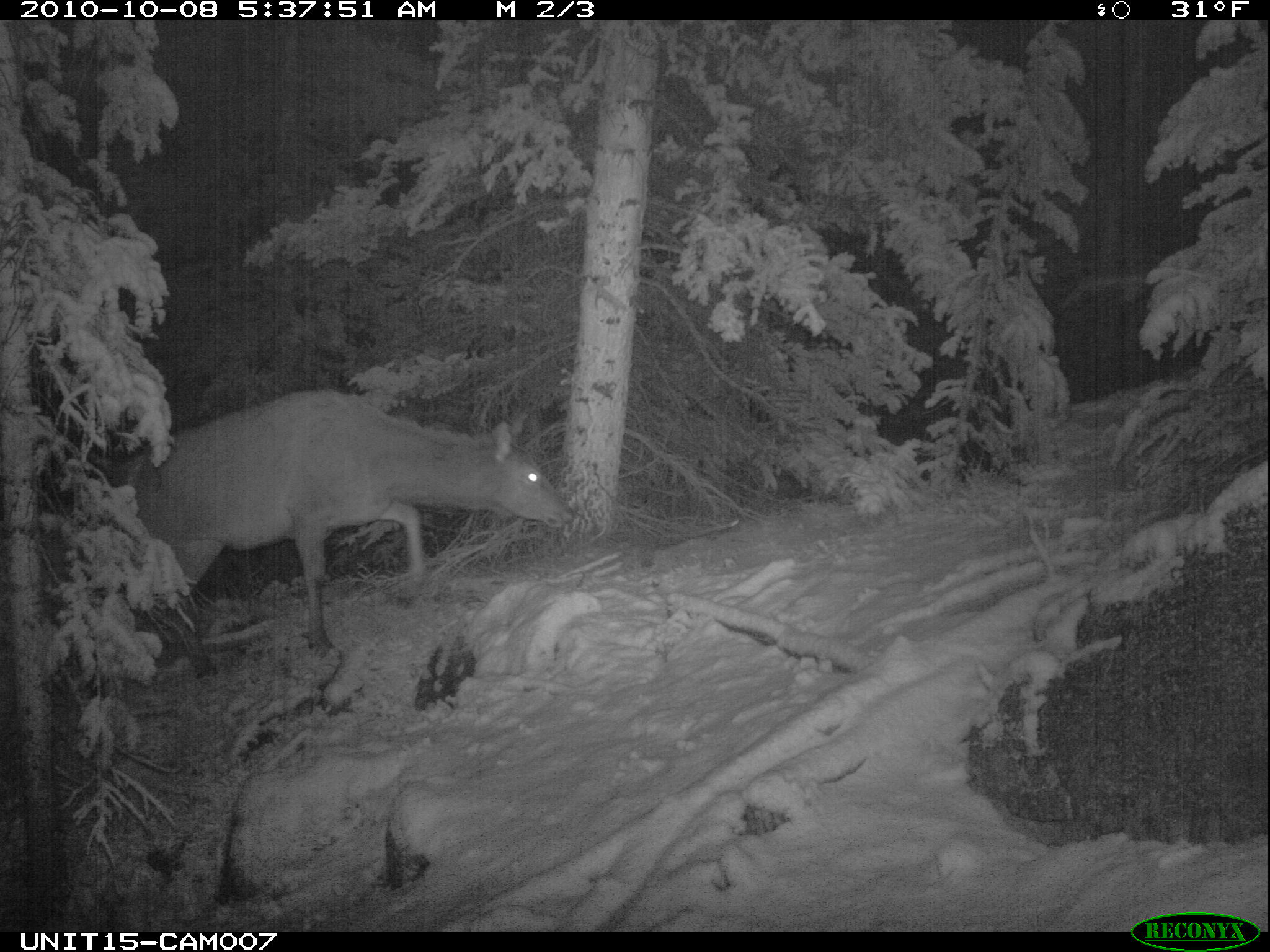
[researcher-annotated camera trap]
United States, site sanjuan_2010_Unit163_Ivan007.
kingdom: Animalia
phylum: Chordata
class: Mammalia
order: Artiodactyla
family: Cervidae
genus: Cervus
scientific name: Cervus elaphus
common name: red deer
Cervus elaphus (red deer).